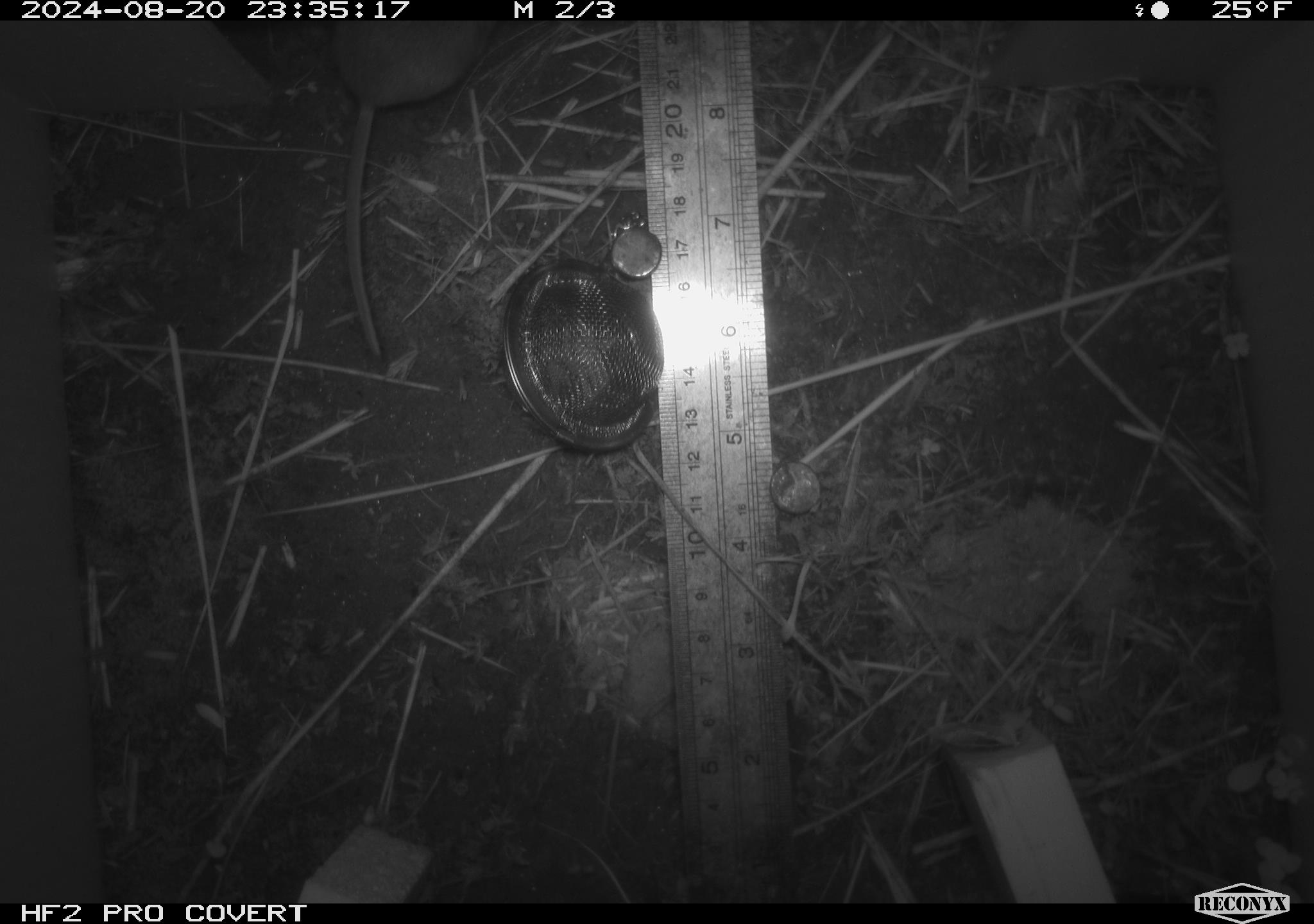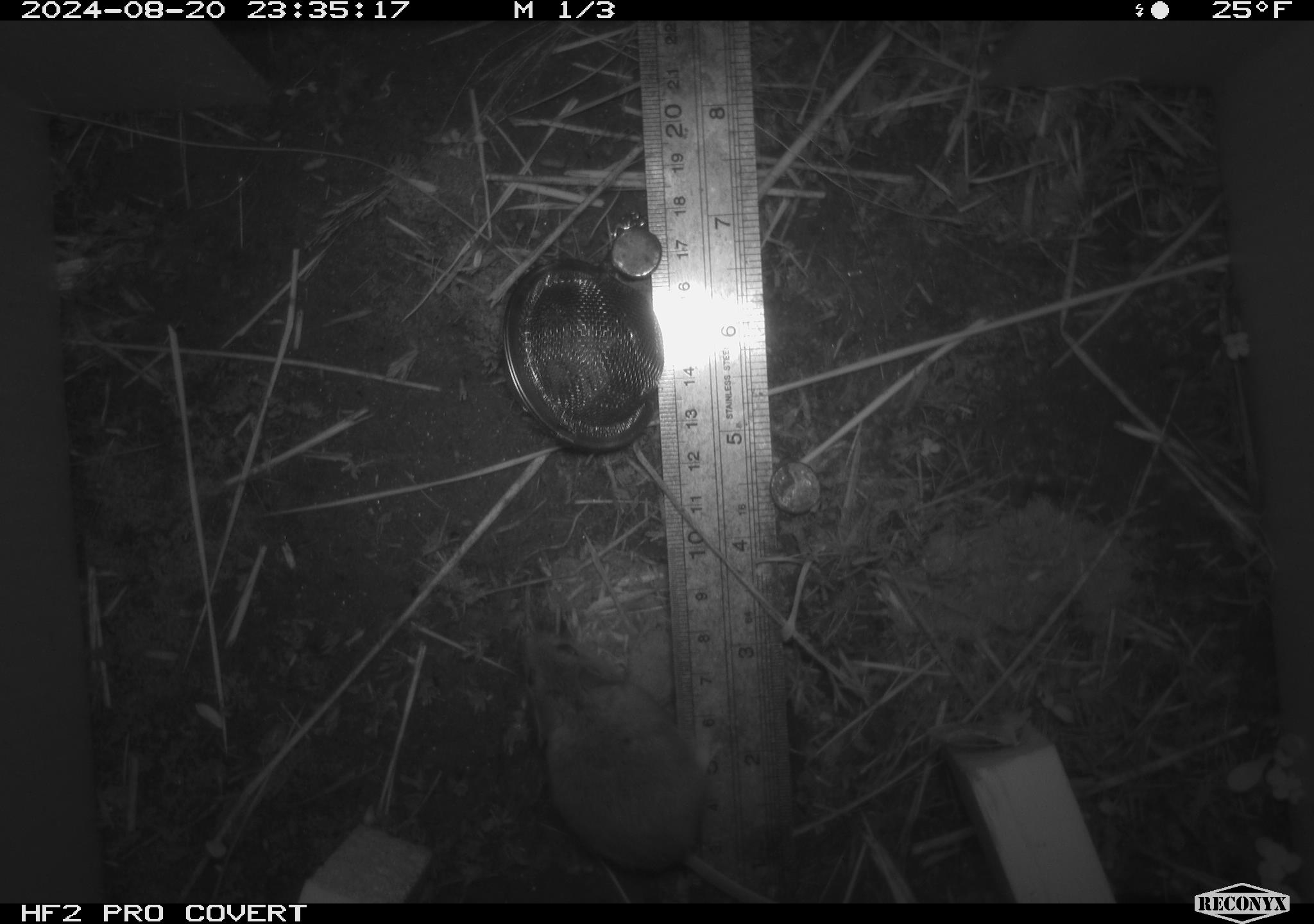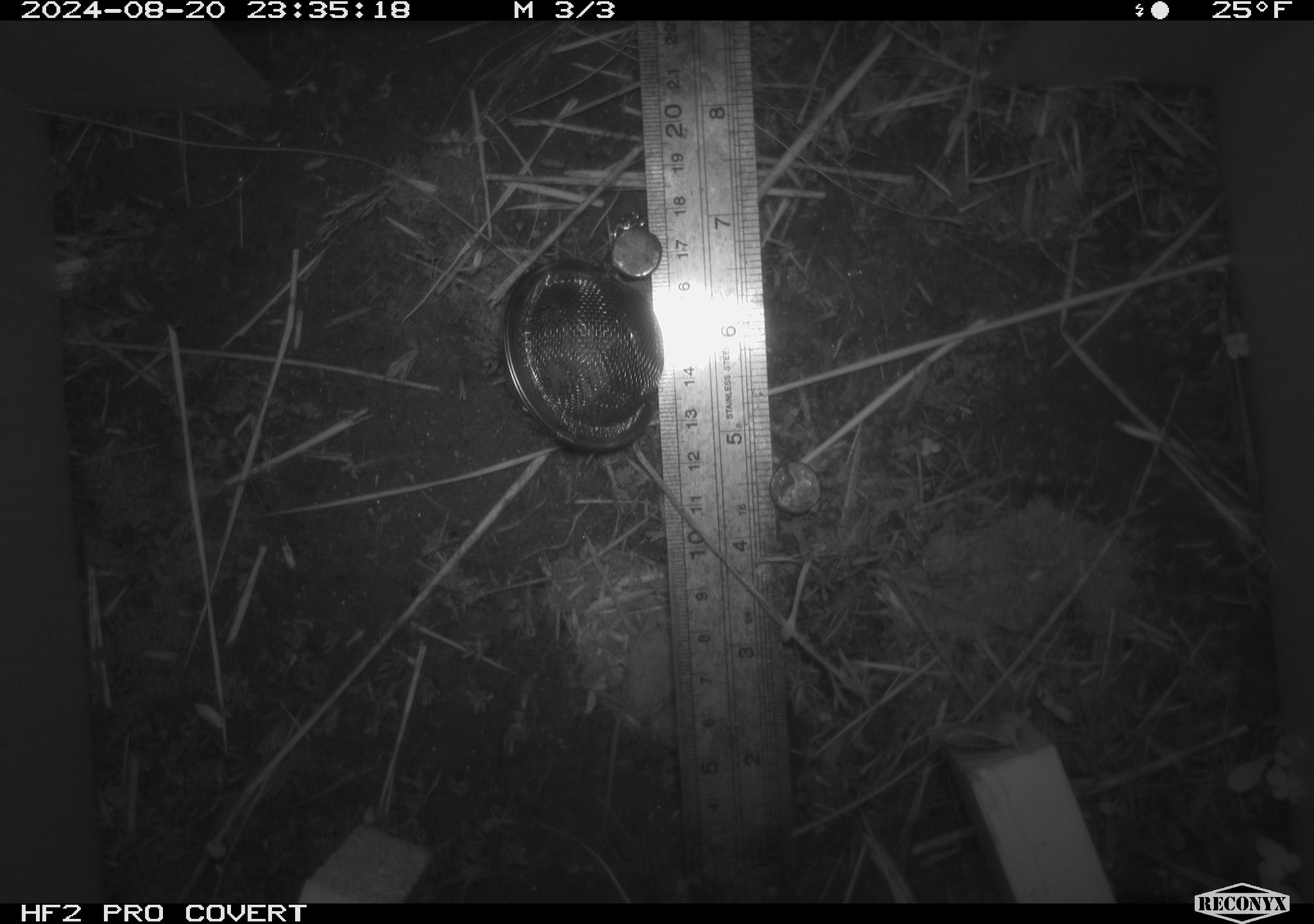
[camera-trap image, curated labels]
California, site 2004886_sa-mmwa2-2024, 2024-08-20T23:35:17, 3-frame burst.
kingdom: Animalia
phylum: Chordata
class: Mammalia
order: Rodentia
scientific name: Rodentia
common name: mouse species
Mouse species (Rodentia).